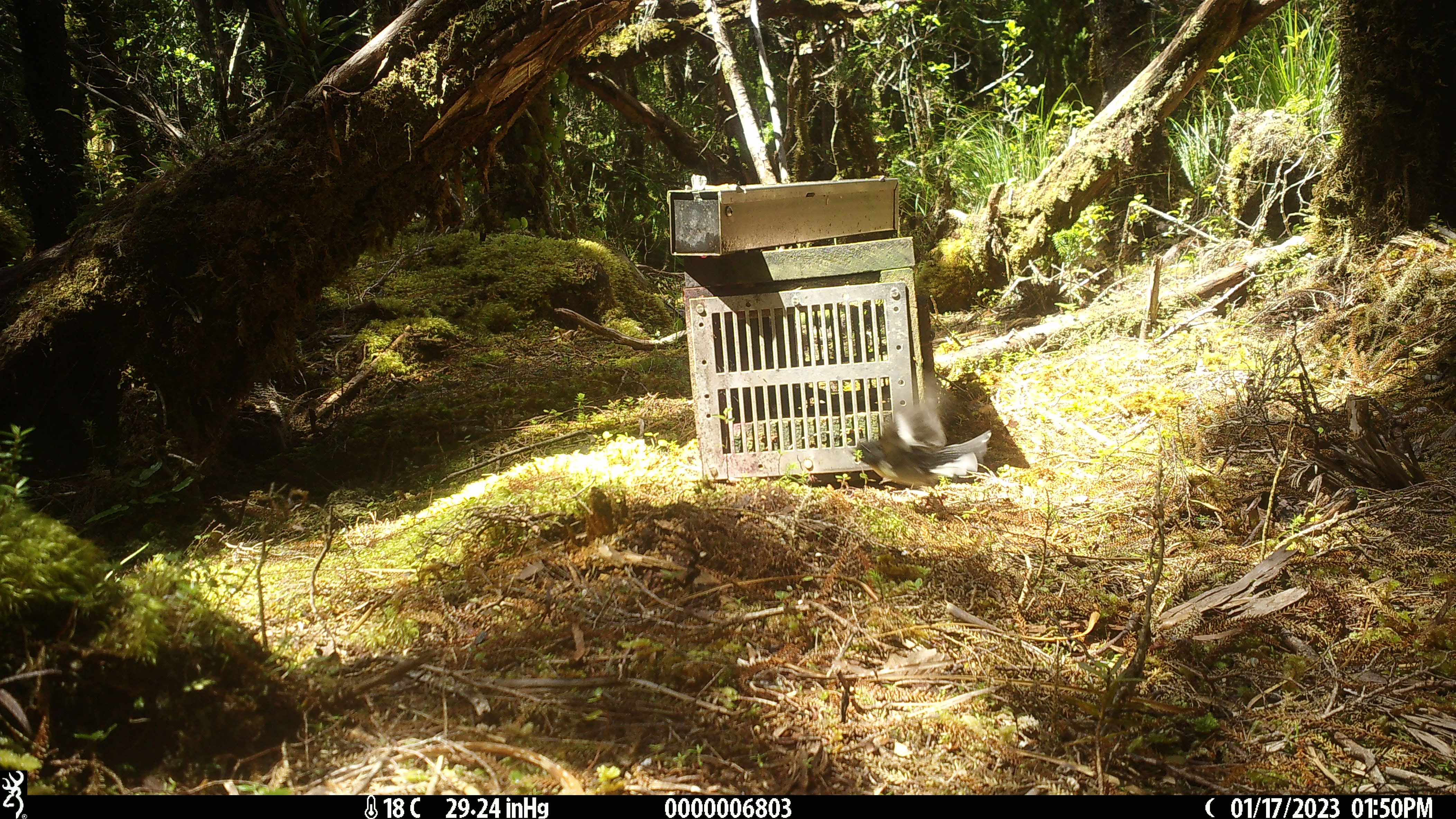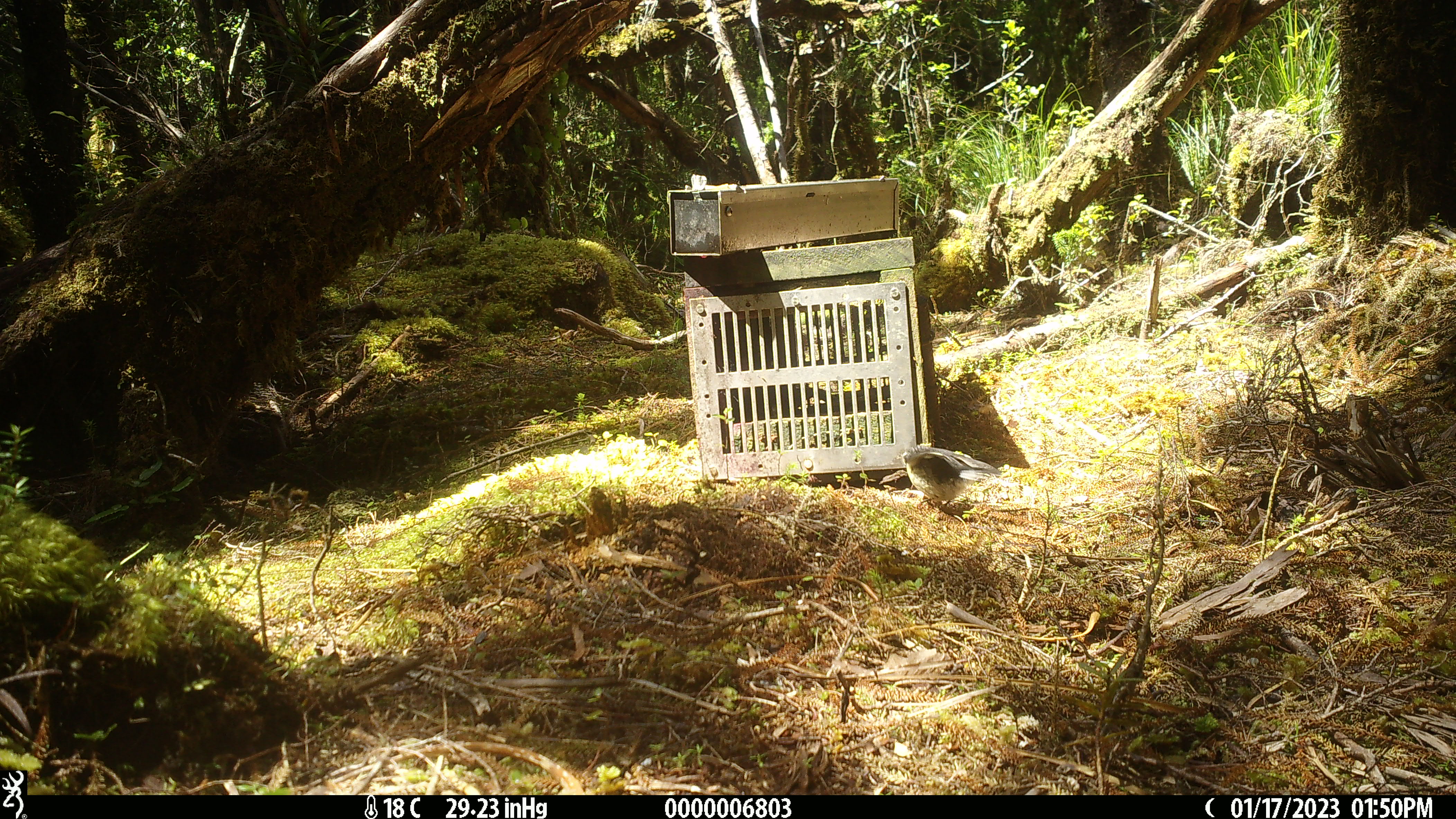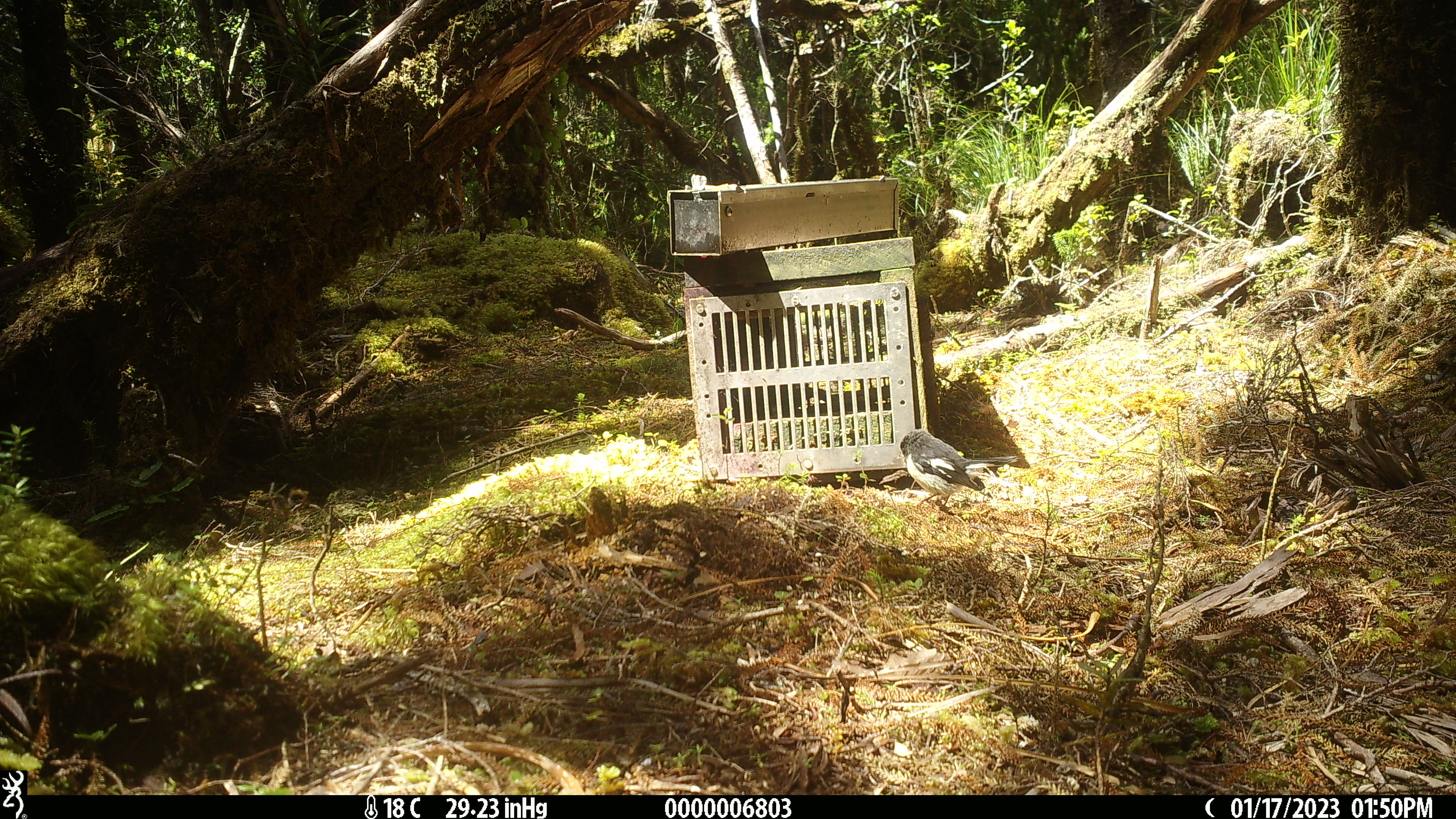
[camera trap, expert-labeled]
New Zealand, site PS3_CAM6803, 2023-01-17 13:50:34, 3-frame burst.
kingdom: Animalia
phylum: Chordata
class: Aves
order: Passeriformes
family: Petroicidae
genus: Petroica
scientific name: Petroica macrocephala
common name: tomtit